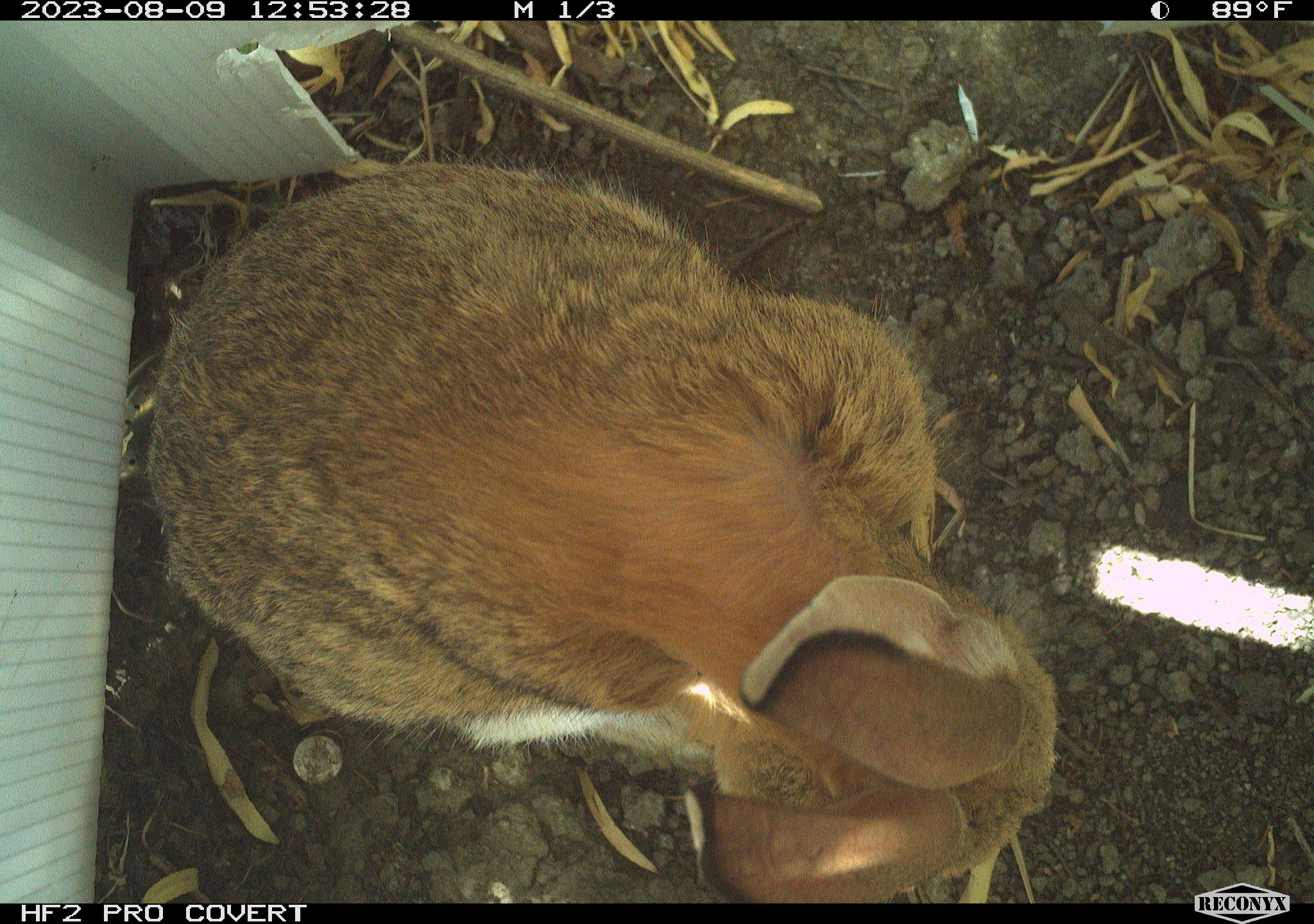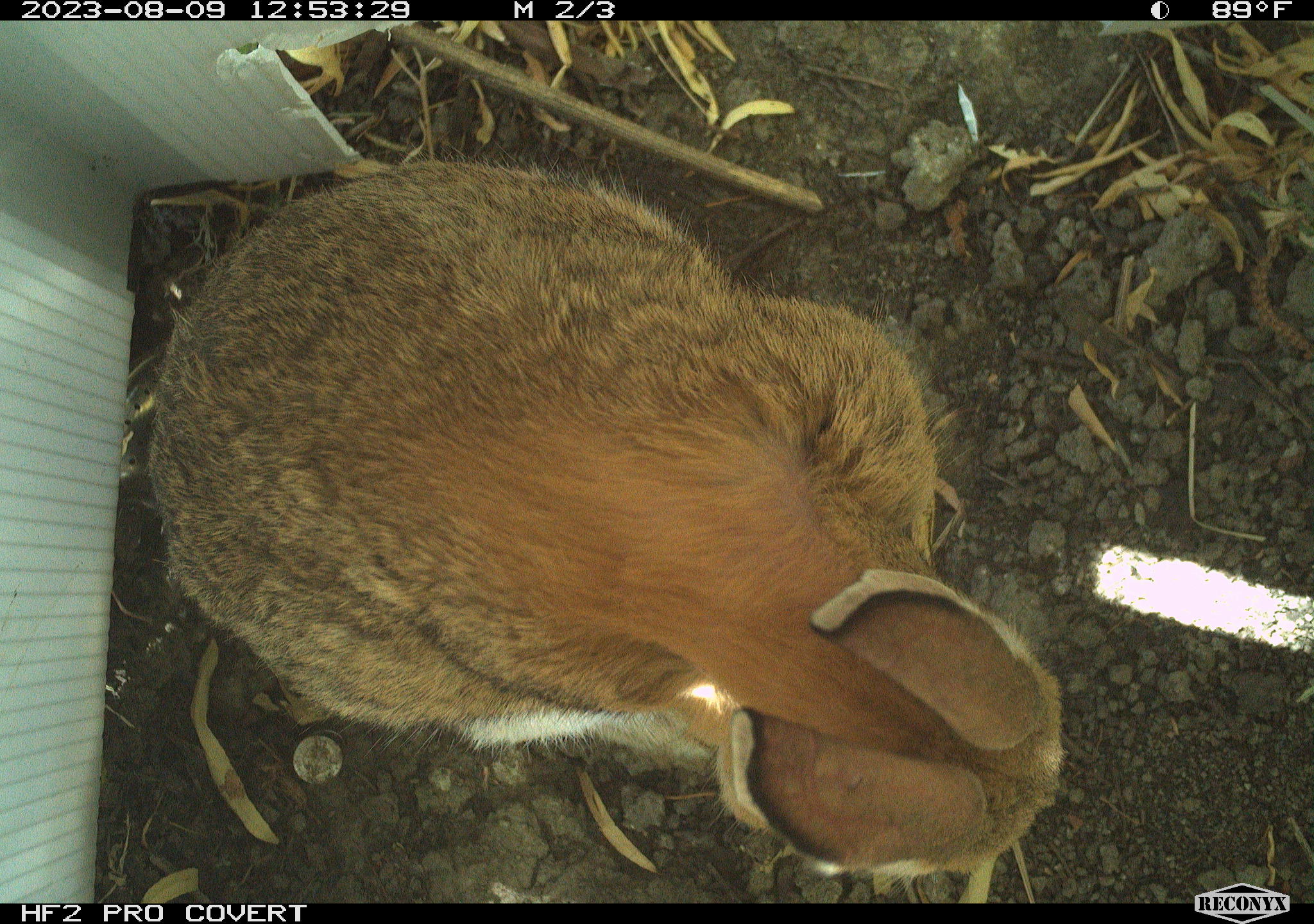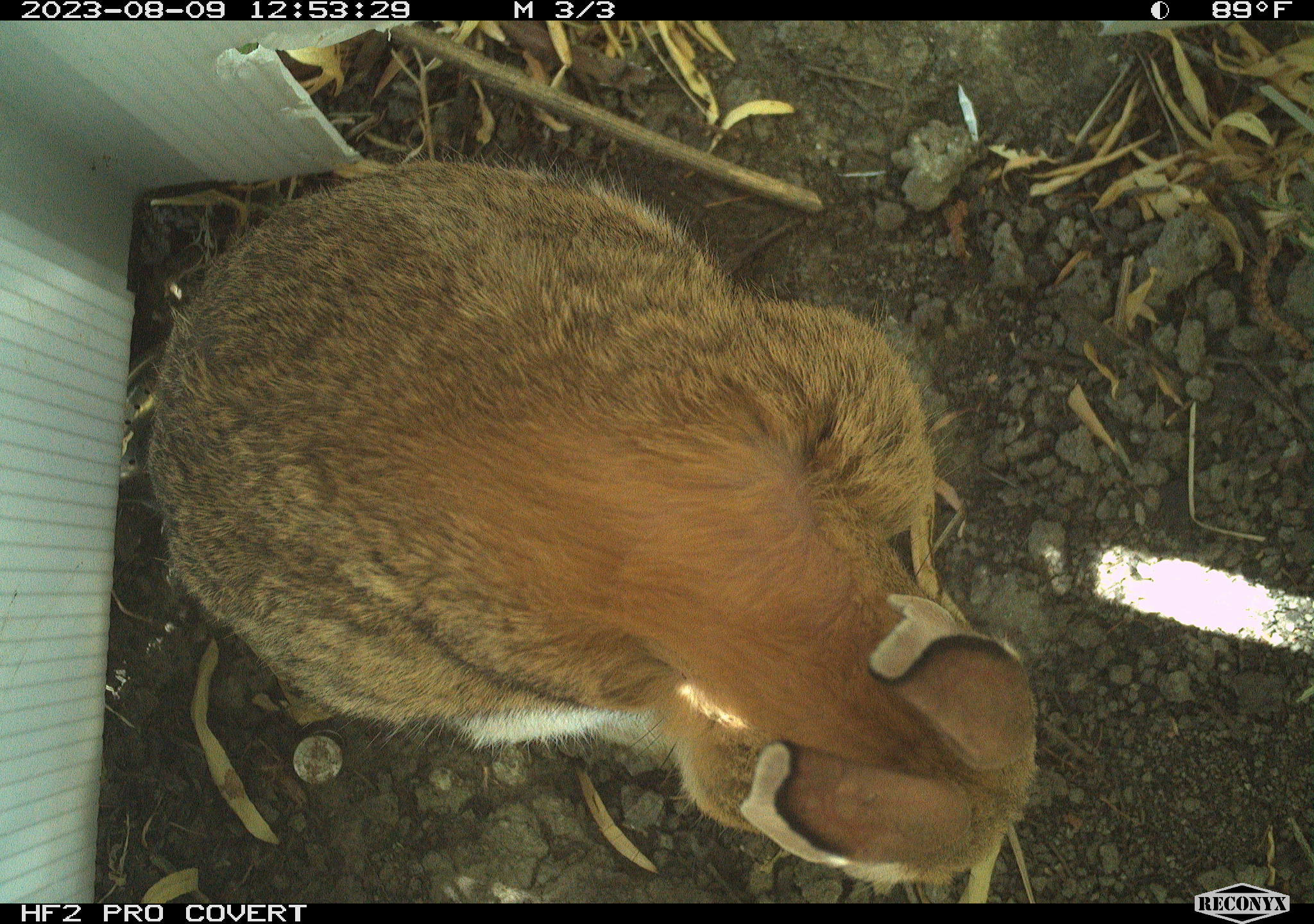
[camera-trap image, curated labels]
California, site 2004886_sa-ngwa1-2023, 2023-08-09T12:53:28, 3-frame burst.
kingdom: Animalia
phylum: Chordata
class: Mammalia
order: Lagomorpha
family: Leporidae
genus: Sylvilagus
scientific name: Sylvilagus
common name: cottontail rabbits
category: sylvilagus species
Sylvilagus species (cottontail rabbits) (Sylvilagus).